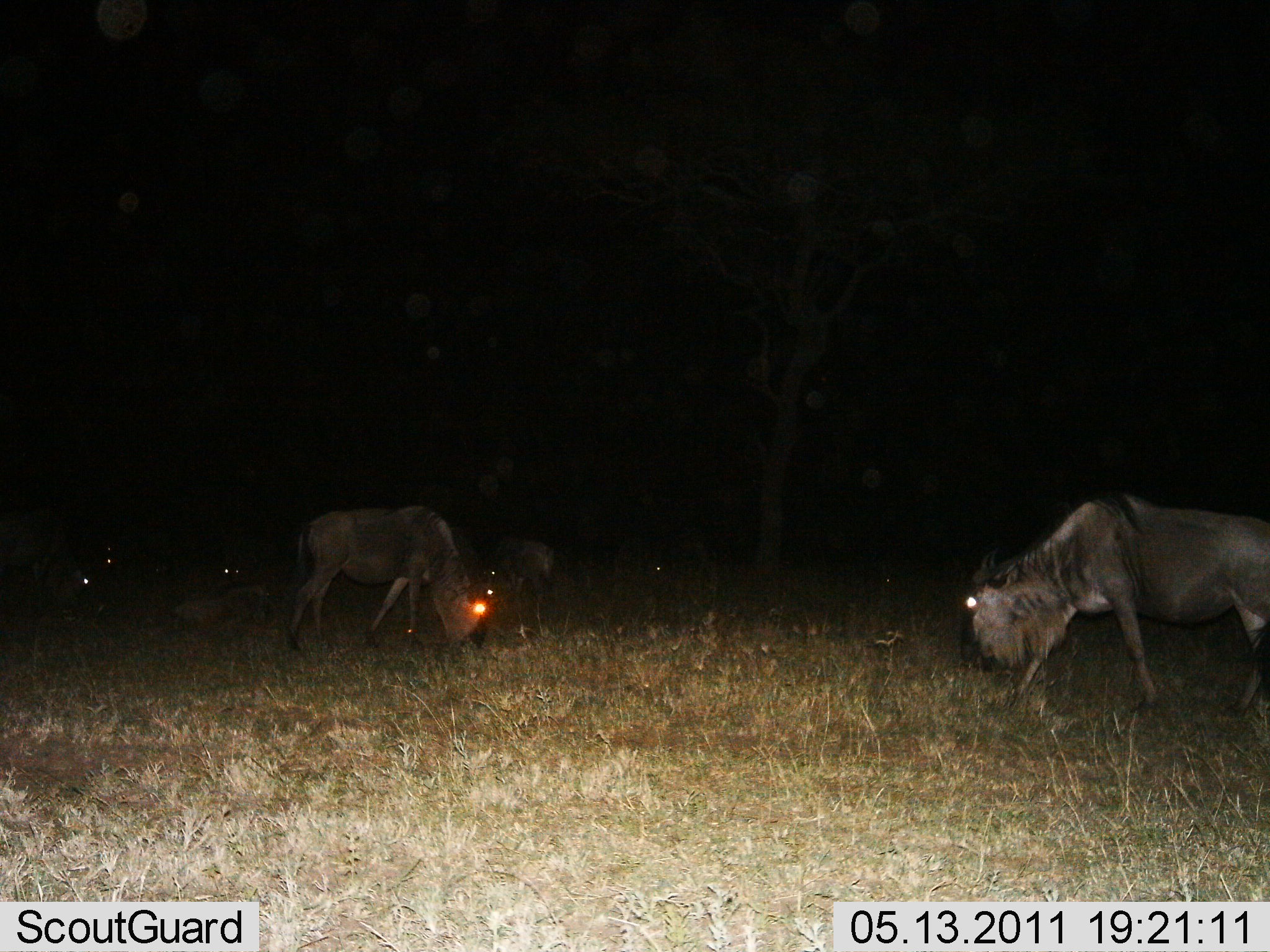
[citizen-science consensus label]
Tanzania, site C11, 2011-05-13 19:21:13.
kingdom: Animalia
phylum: Chordata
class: Mammalia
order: Artiodactyla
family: Bovidae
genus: Connochaetes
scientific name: Connochaetes taurinus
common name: blue wildebeest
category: wildebeest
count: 6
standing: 42%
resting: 17%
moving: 33%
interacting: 0%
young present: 0%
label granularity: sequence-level